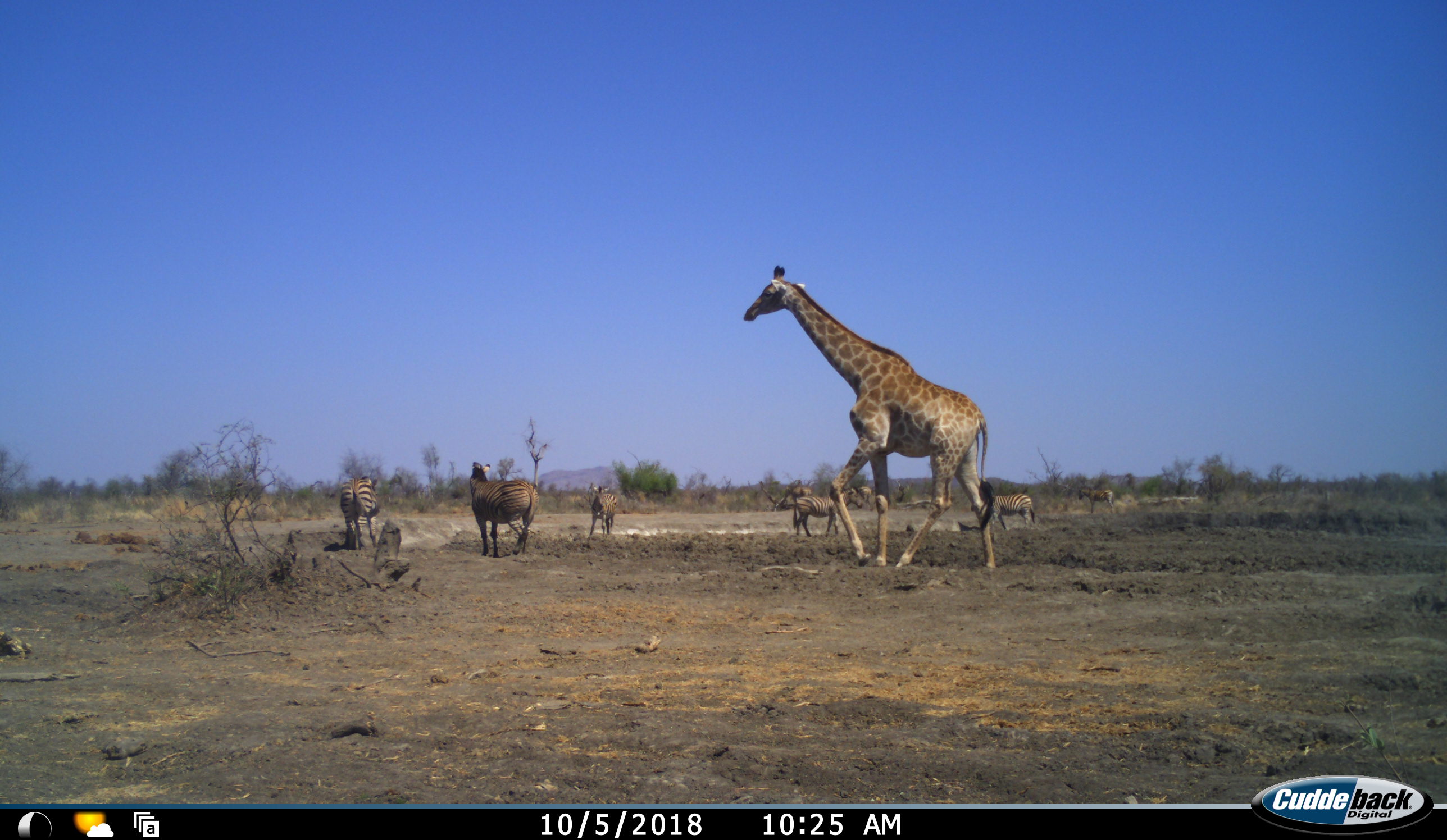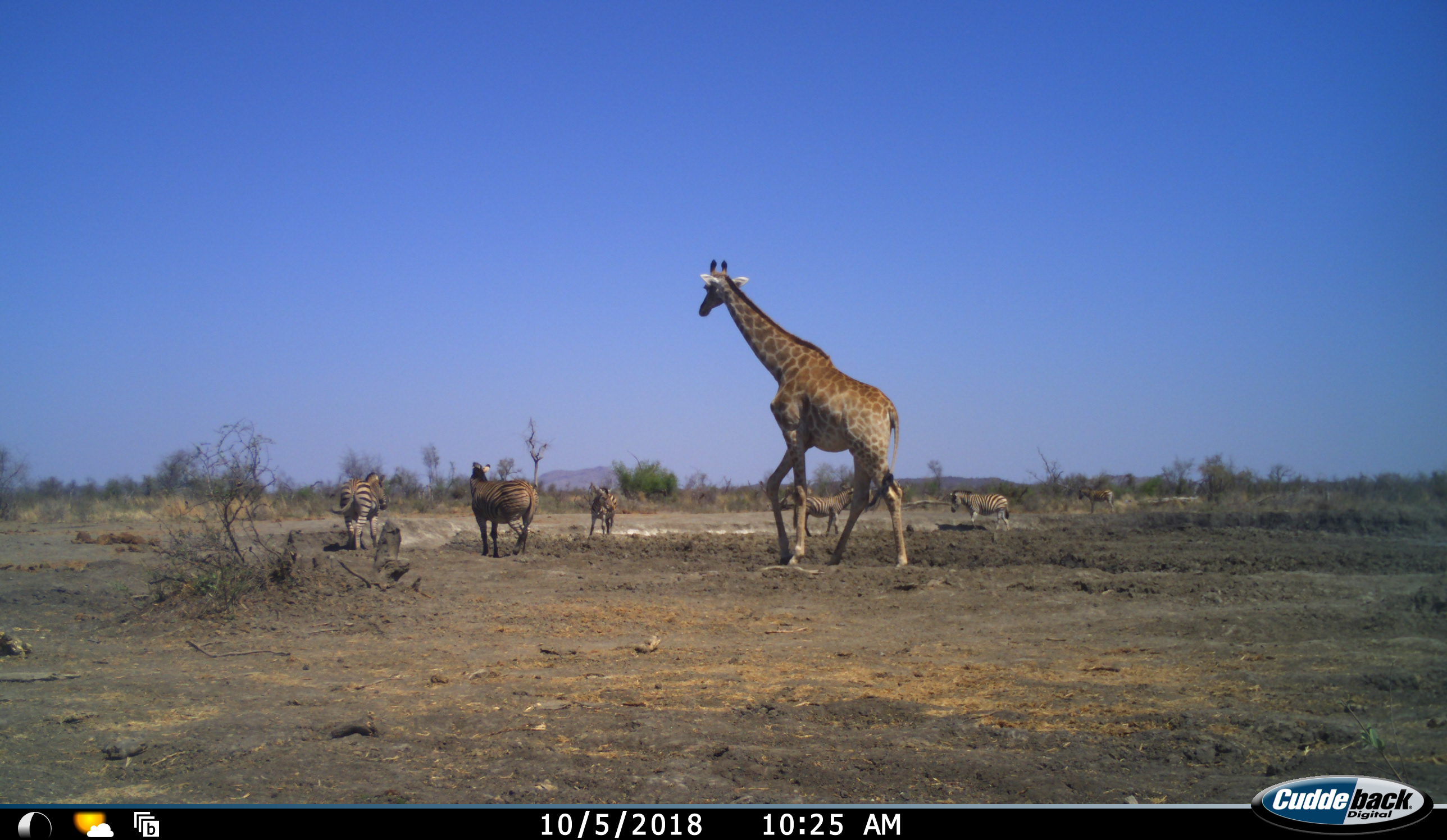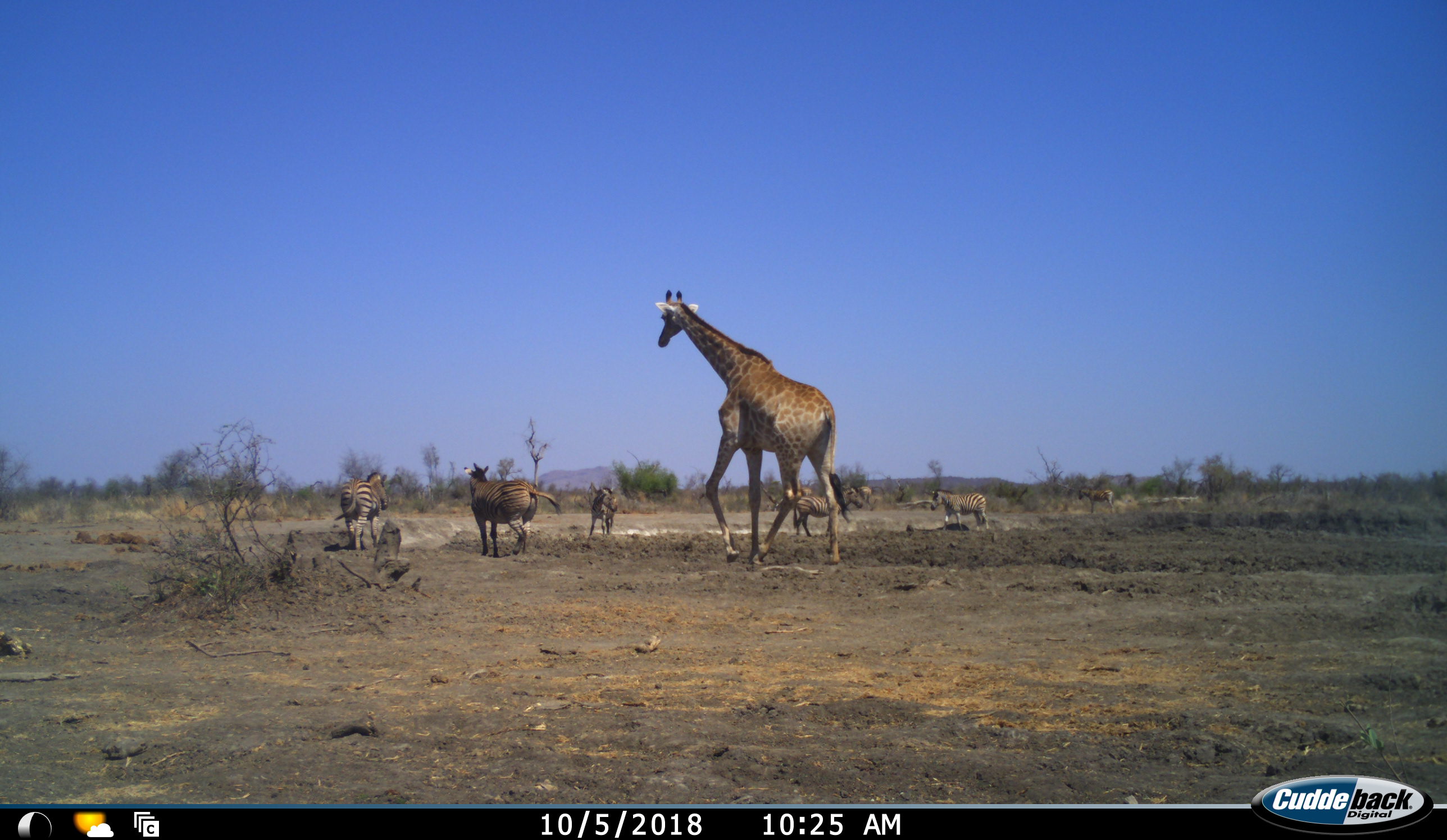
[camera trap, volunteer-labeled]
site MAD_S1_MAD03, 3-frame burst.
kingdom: Animalia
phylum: Chordata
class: Mammalia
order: Artiodactyla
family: Giraffidae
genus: Giraffa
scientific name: Giraffa camelopardalis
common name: giraffe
Giraffe (Giraffa camelopardalis), count 1. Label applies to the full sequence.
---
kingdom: Animalia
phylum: Chordata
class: Mammalia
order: Perissodactyla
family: Equidae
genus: Equus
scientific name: Equus quagga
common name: plains zebra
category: zebraplains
Zebraplains (plains zebra) (Equus quagga), count 7. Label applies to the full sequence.